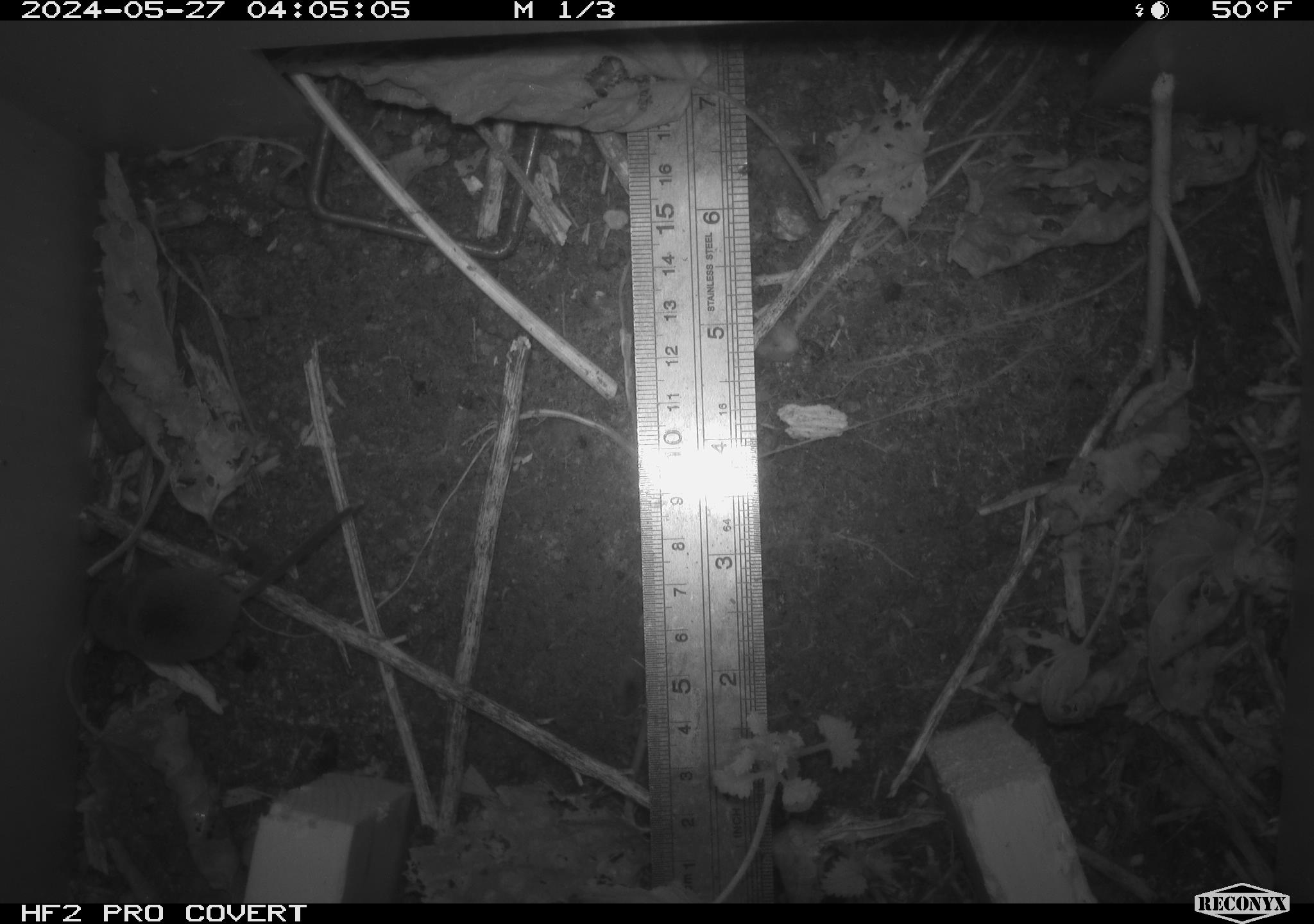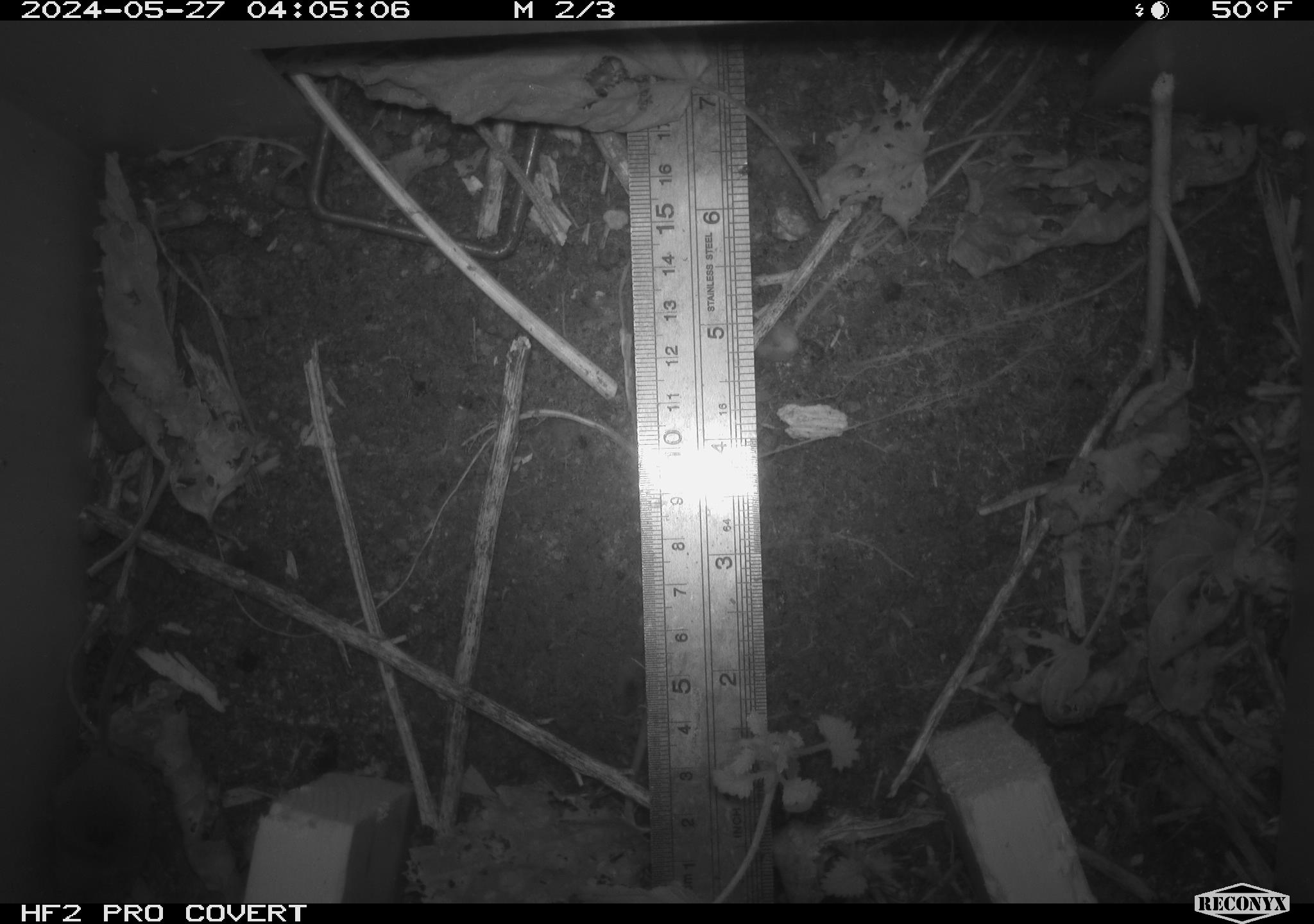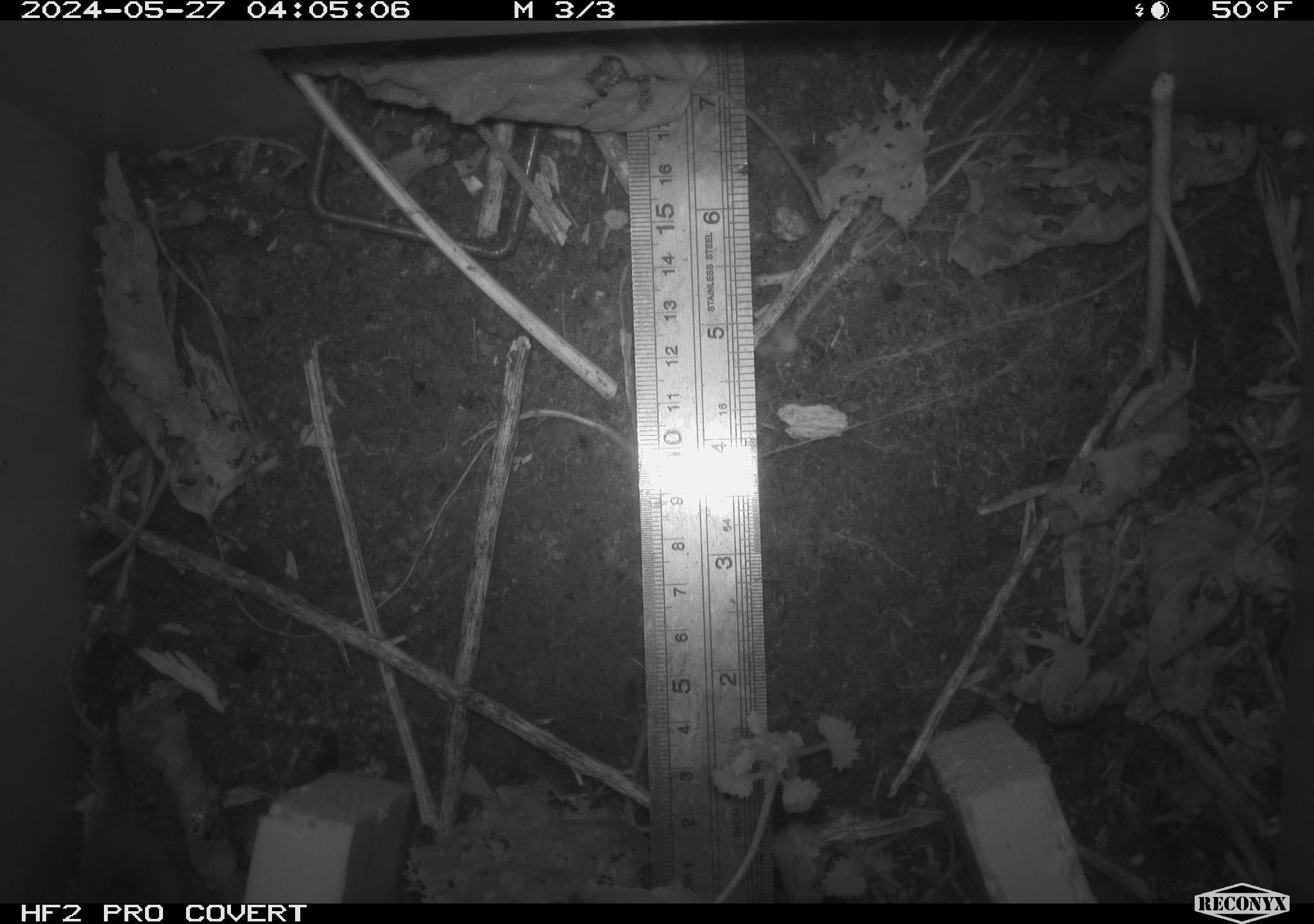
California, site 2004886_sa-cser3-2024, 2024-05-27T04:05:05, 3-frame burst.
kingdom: Animalia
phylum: Chordata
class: Mammalia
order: Eulipotyphla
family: Soricidae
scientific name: Soricidae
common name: shrews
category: soricidae family